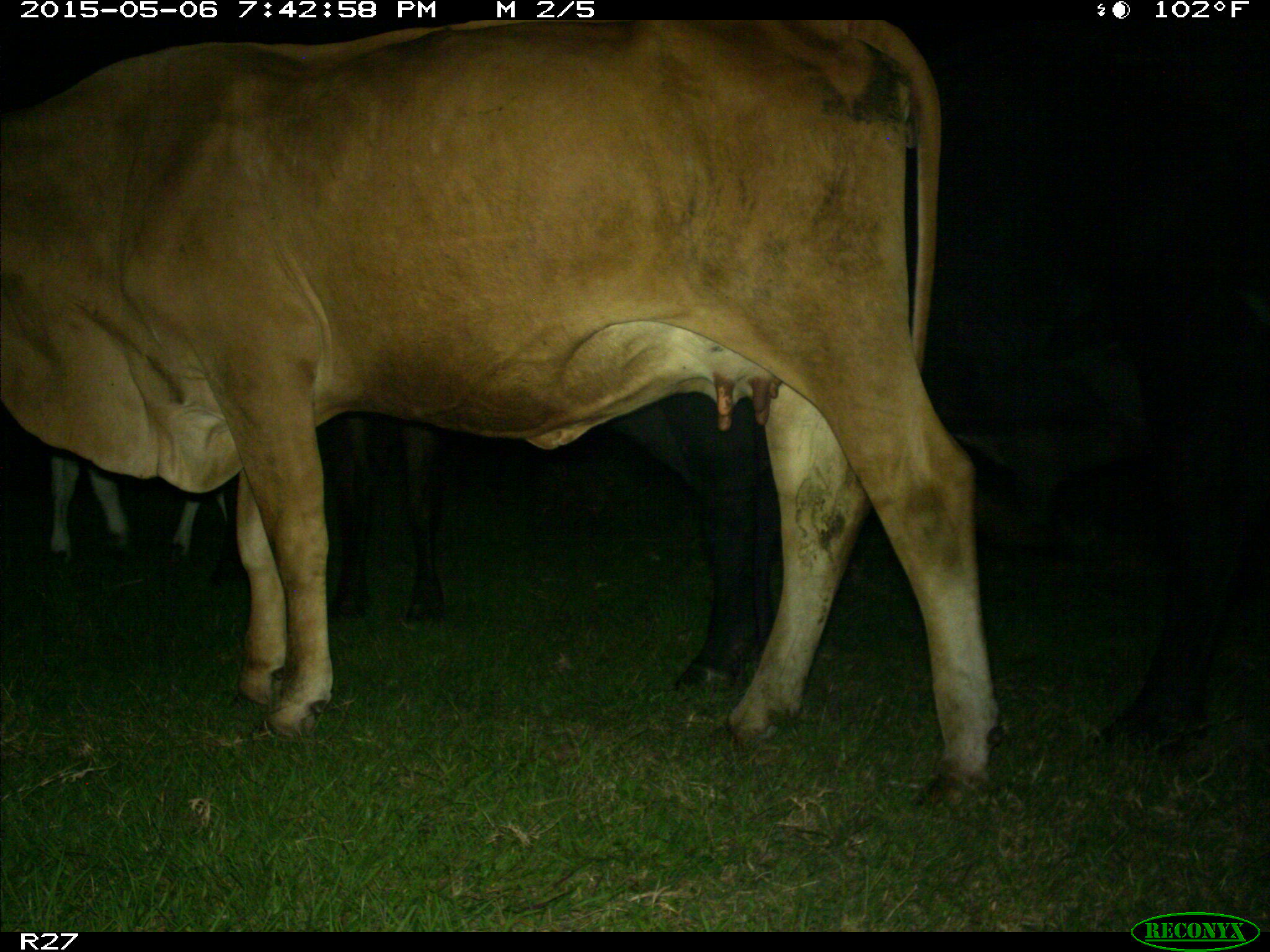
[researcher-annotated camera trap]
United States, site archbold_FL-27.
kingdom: Animalia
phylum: Chordata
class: Mammalia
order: Artiodactyla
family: Bovidae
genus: Bos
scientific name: Bos taurus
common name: domestic cow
Bos taurus (domestic cow).